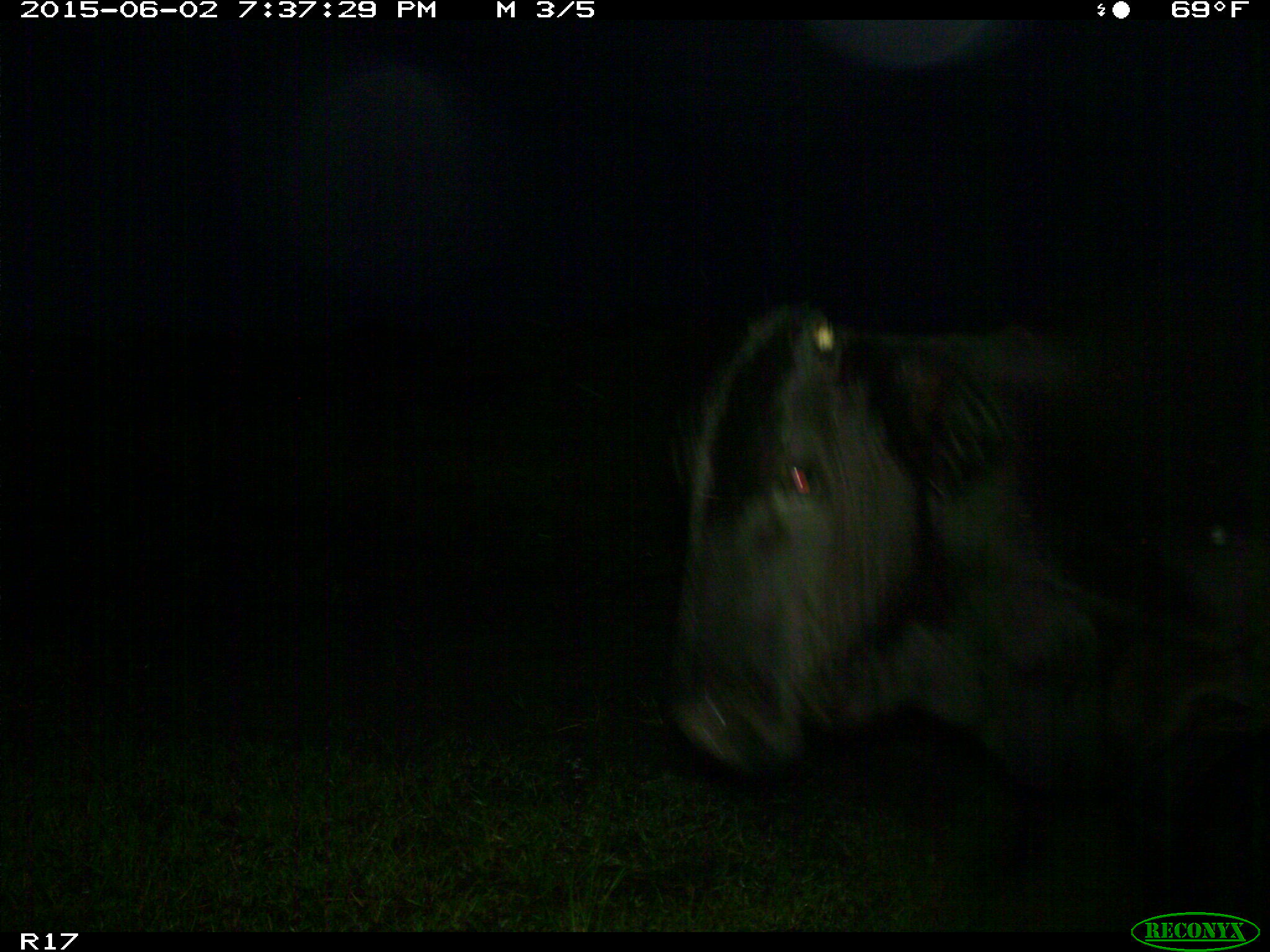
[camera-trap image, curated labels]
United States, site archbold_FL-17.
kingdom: Animalia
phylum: Chordata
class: Mammalia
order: Artiodactyla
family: Bovidae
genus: Bos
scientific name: Bos taurus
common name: domestic cow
Bos taurus (domestic cow).